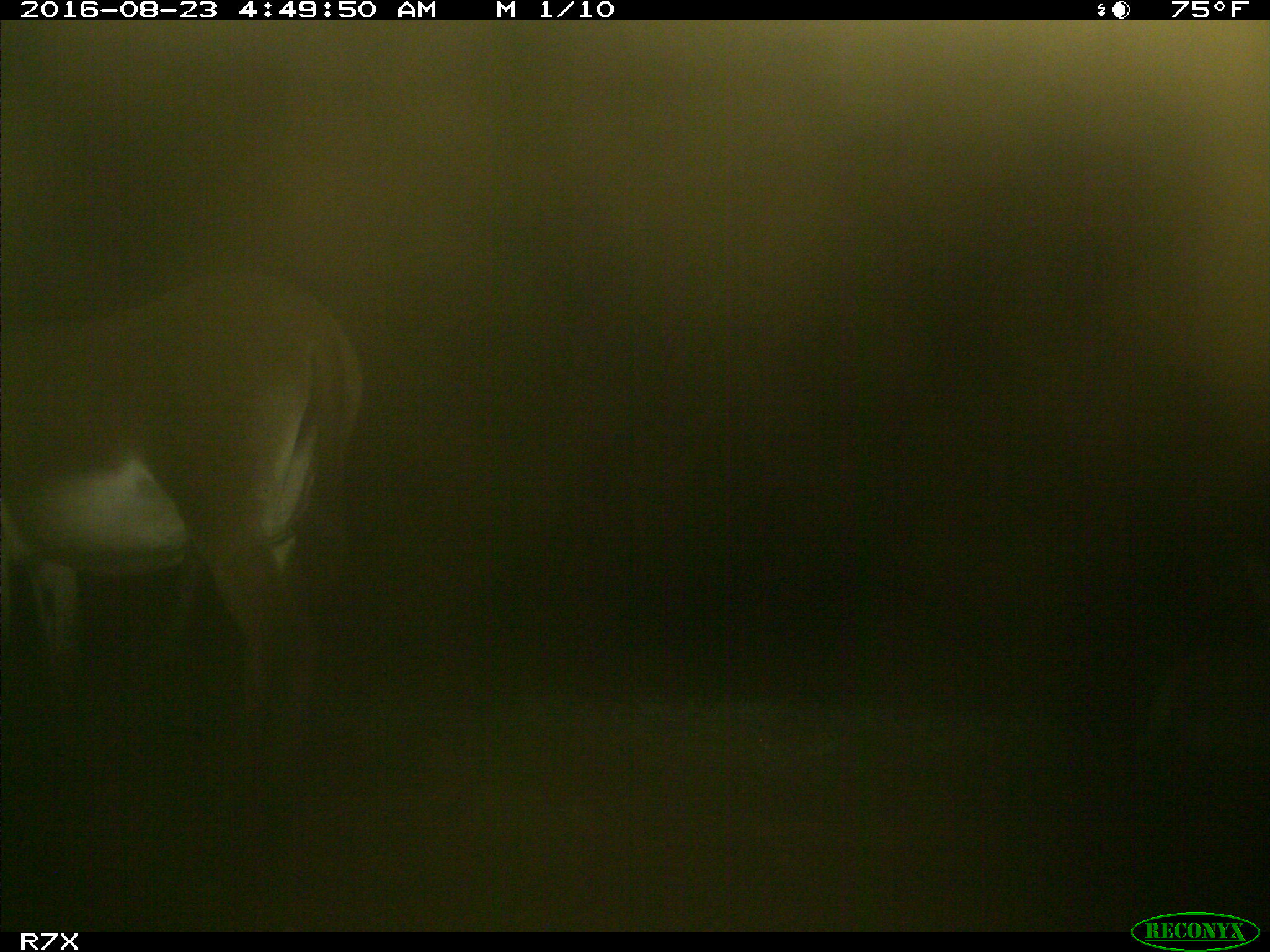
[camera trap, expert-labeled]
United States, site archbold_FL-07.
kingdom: Animalia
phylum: Chordata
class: Mammalia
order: Perissodactyla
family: Equidae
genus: Equus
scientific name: Equus africanus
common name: african wild ass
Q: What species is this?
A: Equus africanus (african wild ass).